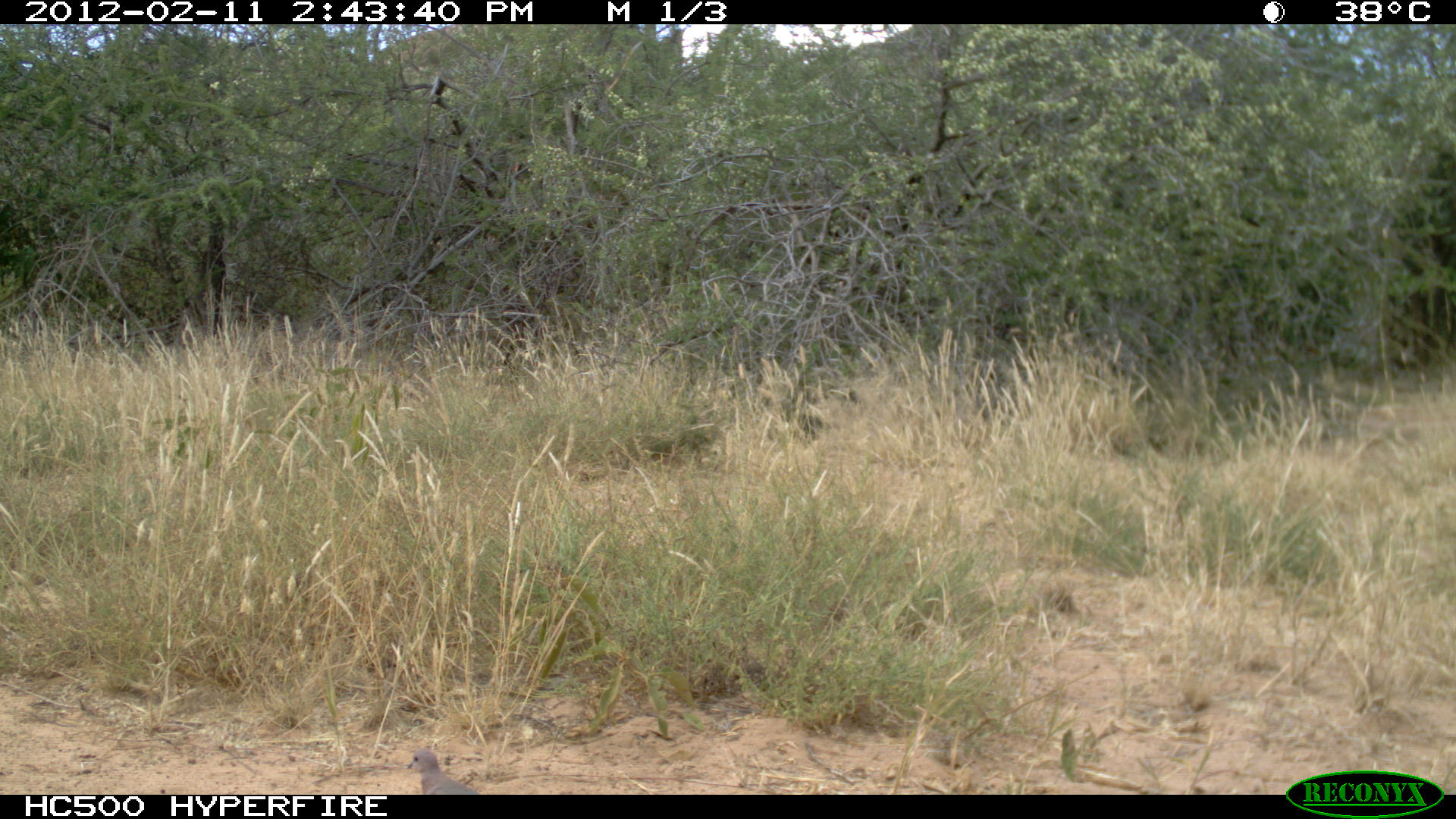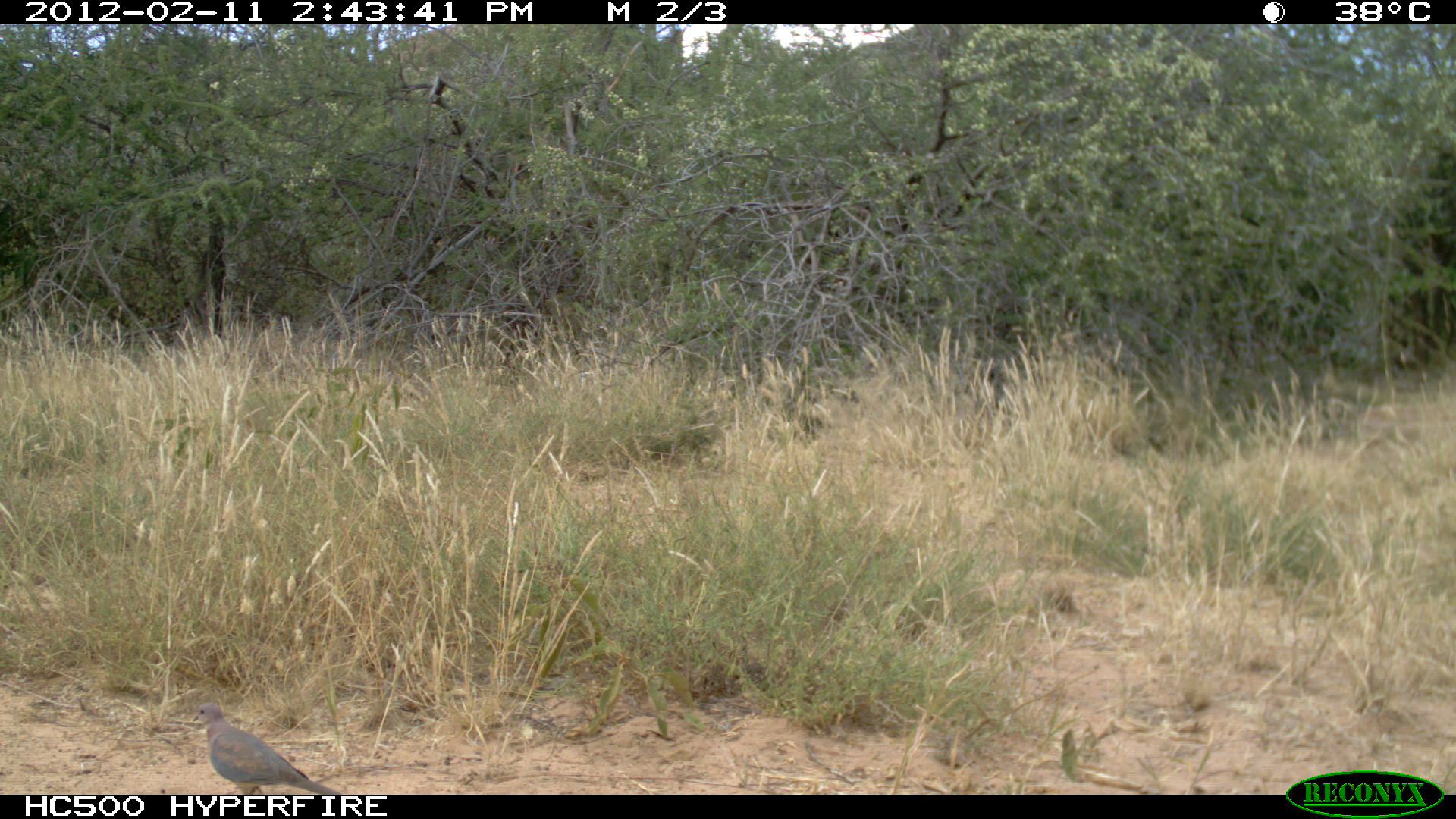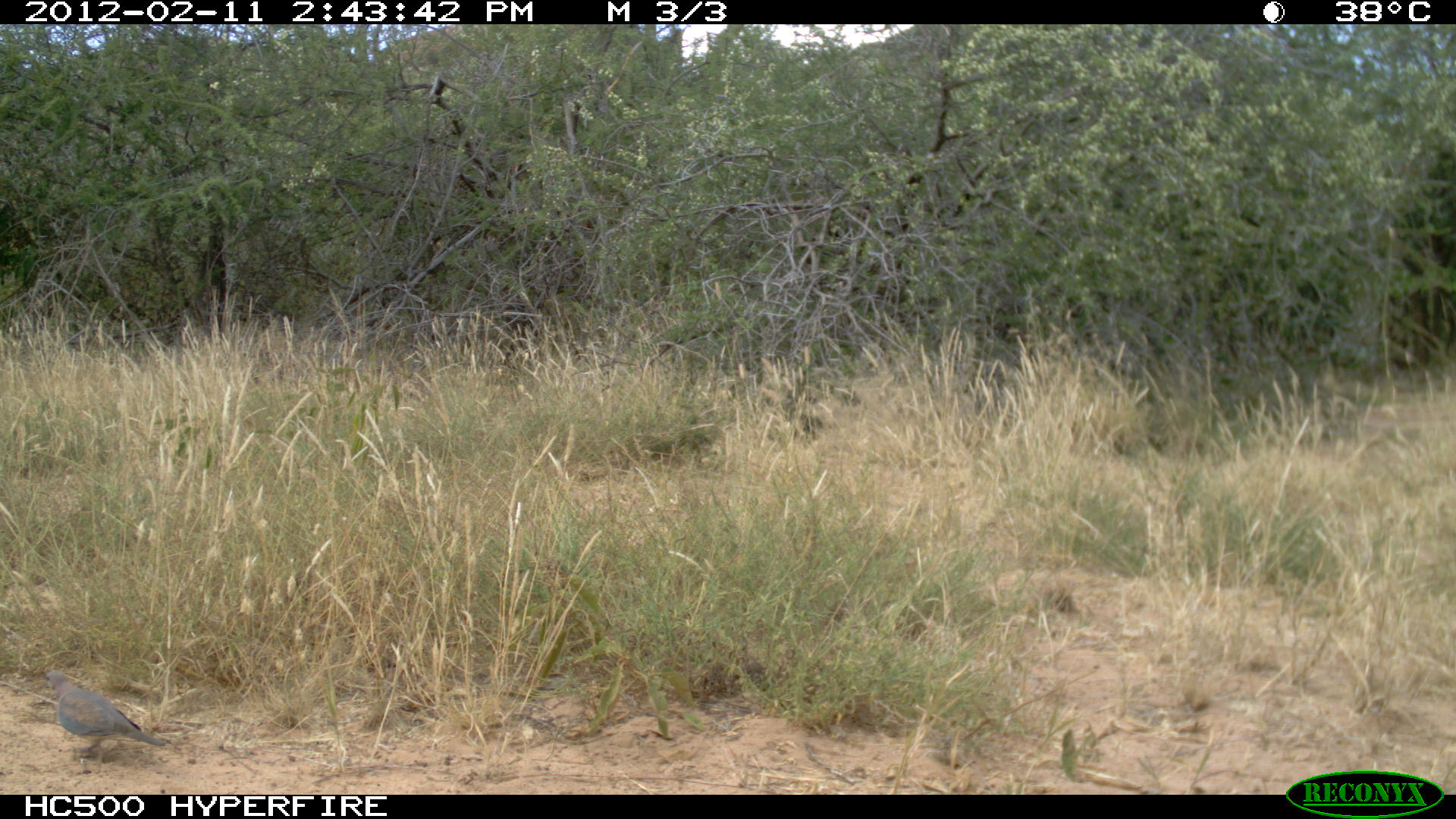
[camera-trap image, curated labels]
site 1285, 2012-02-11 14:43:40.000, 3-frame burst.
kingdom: Animalia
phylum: Chordata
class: Aves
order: Columbiformes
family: Columbidae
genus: Streptopelia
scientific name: Streptopelia senegalensis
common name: laughing dove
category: streptopilia senegalensis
Streptopilia senegalensis (laughing dove) (Streptopelia senegalensis), count 1.